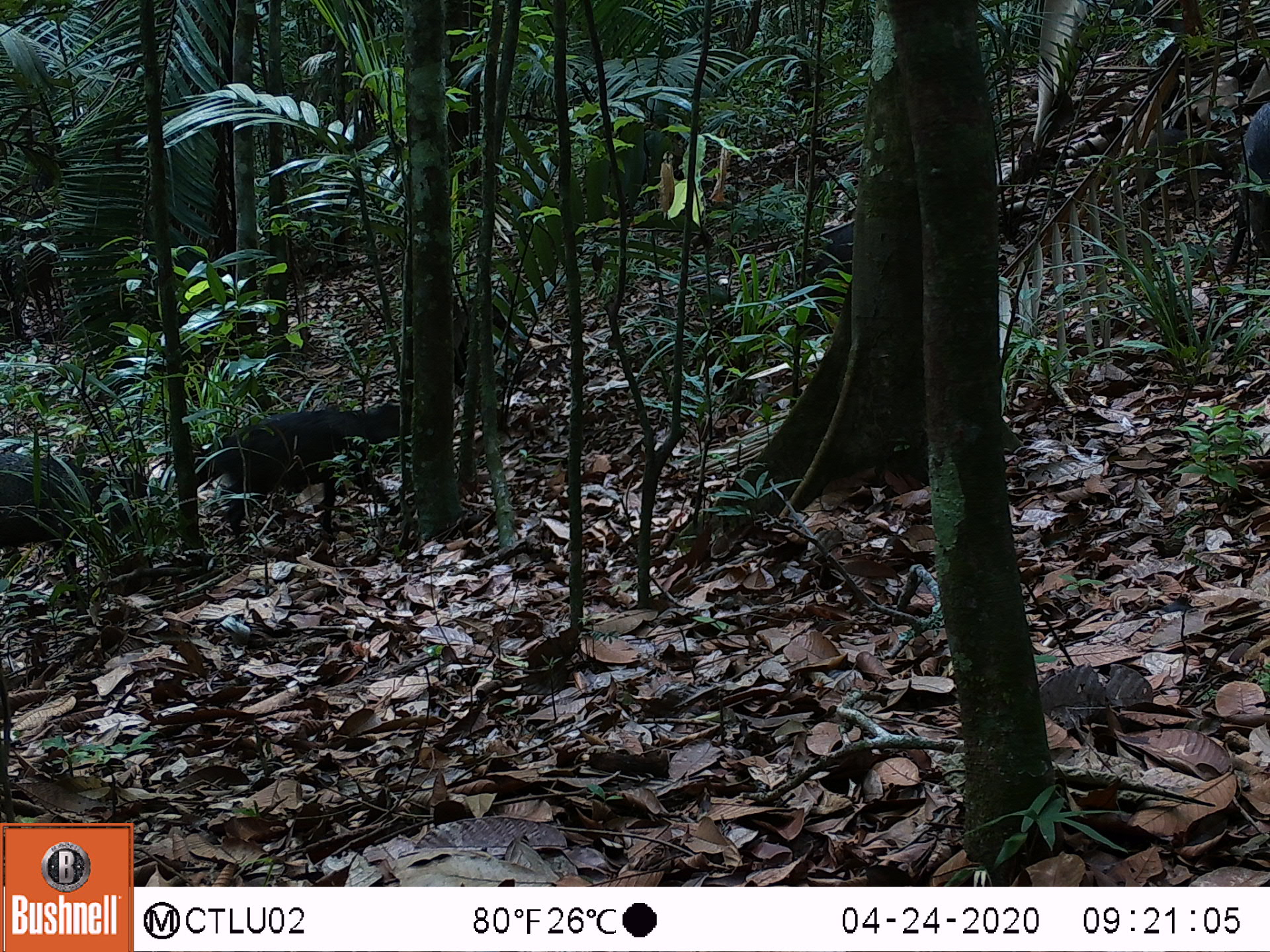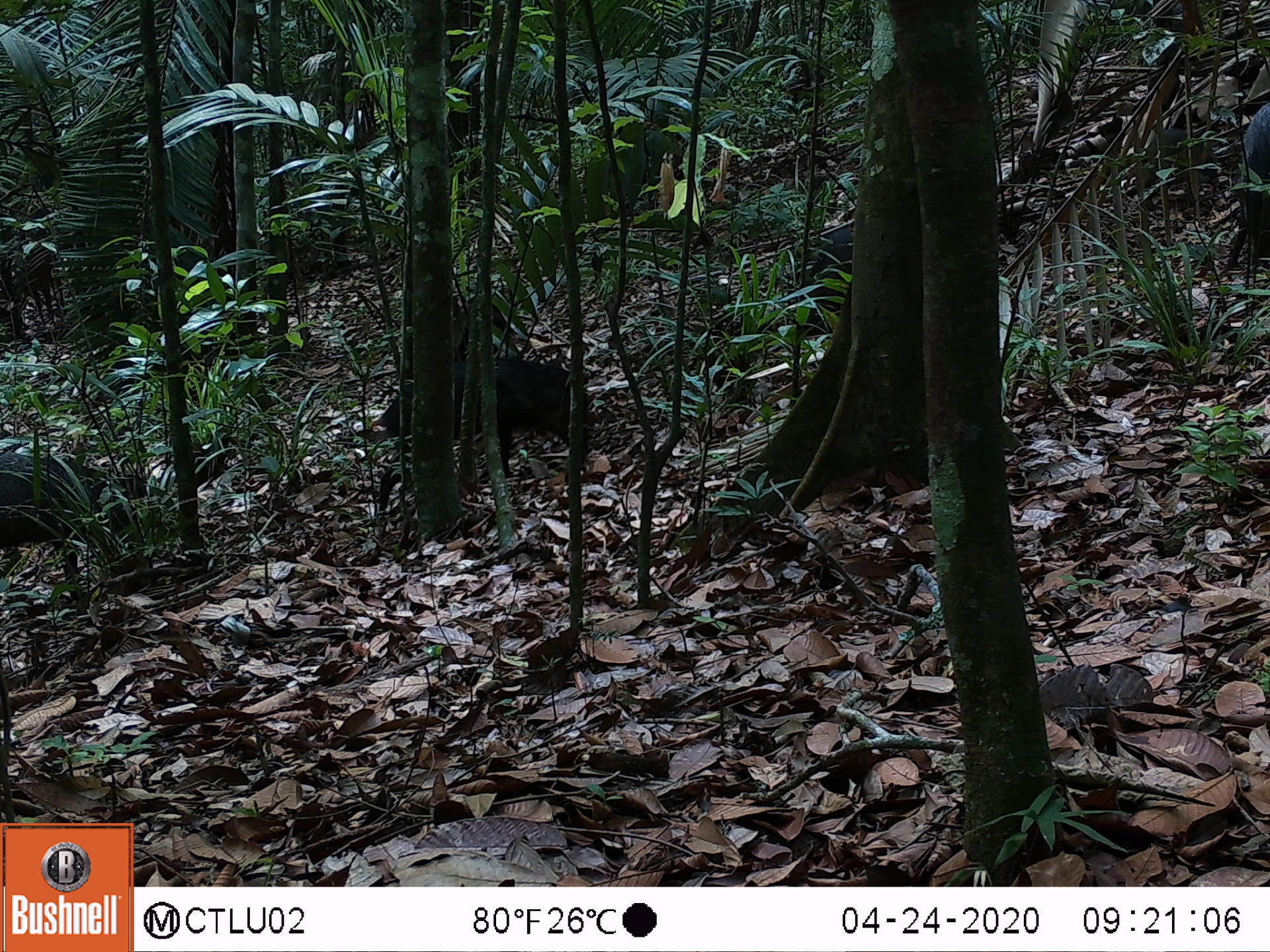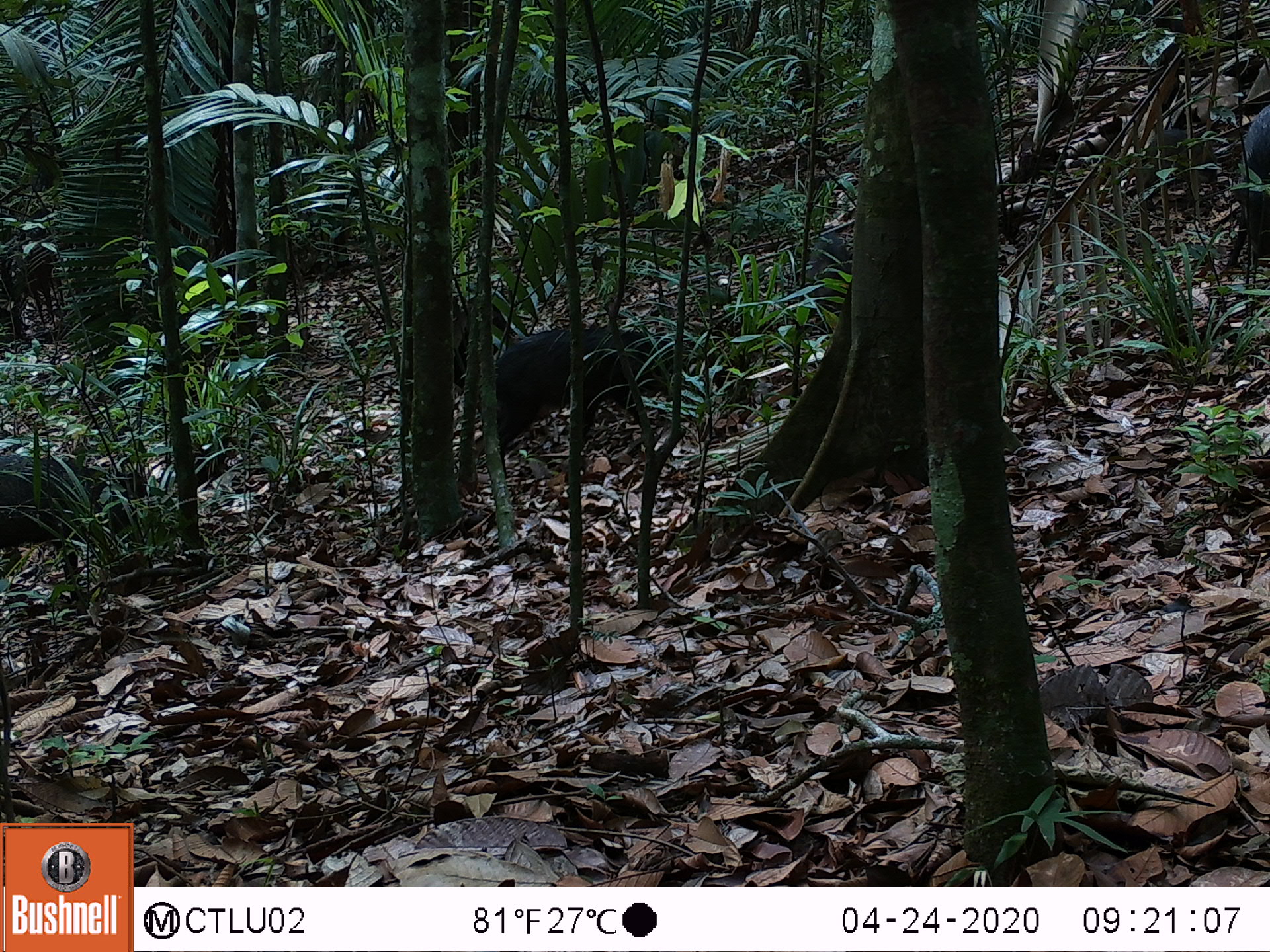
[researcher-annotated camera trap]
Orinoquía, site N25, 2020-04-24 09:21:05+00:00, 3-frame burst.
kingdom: Animalia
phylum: Chordata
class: Mammalia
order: Artiodactyla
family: Tayassuidae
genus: Pecari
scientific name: Pecari tajacu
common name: collared peccary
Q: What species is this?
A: Collared peccary (Pecari tajacu).